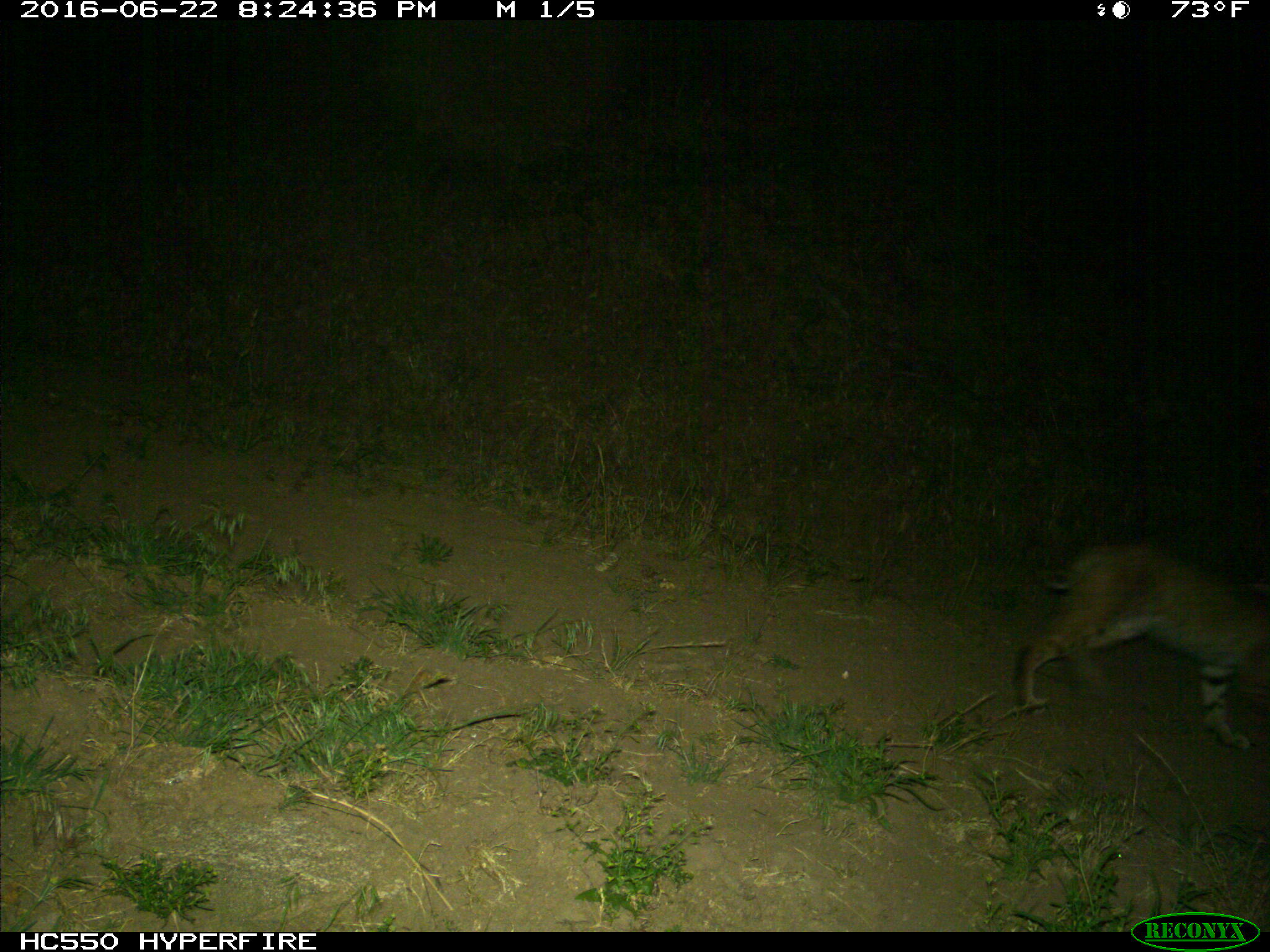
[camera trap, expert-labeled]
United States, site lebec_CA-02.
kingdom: Animalia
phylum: Chordata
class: Mammalia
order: Carnivora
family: Felidae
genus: Lynx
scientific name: Lynx rufus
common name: bobcat